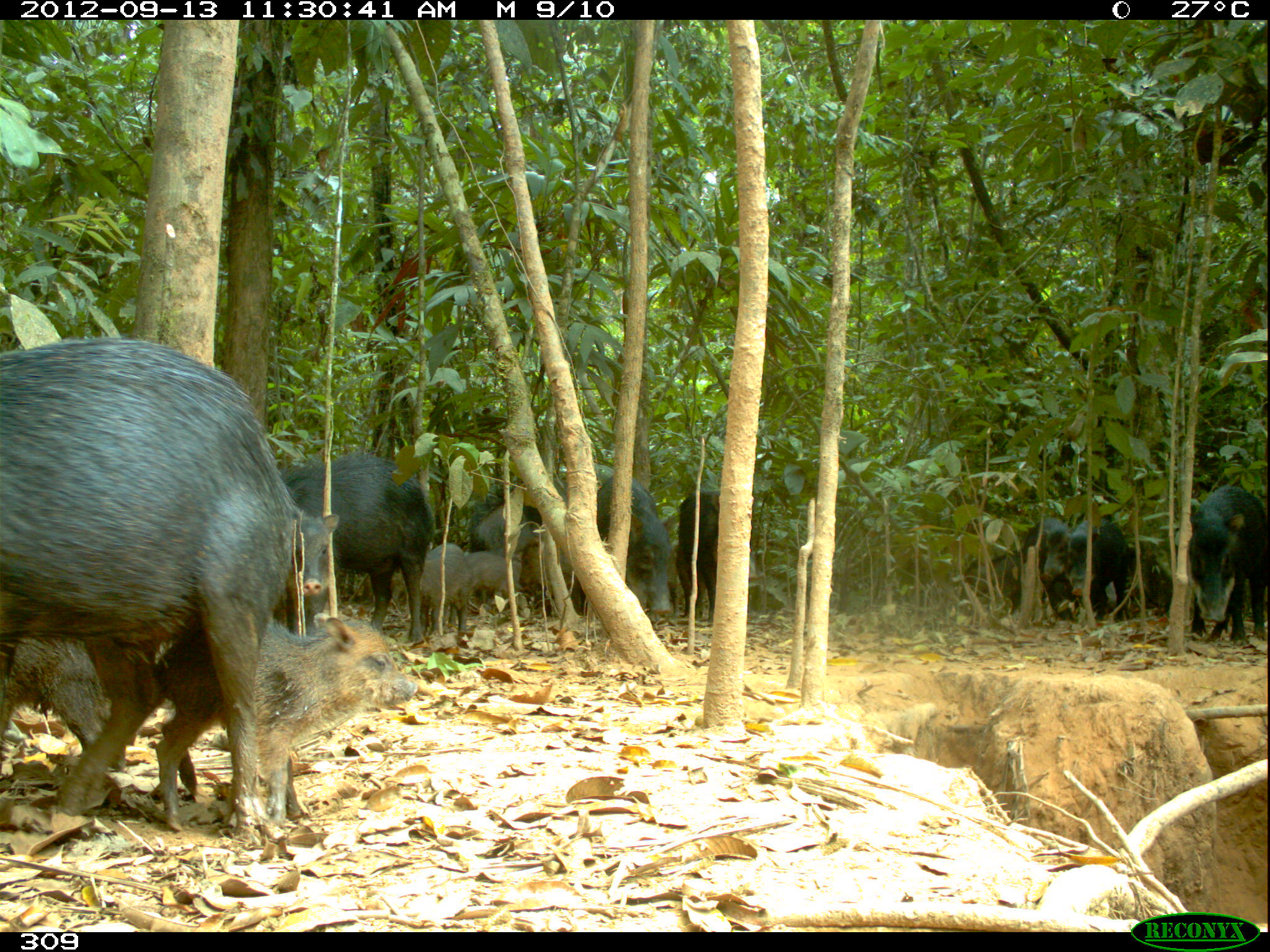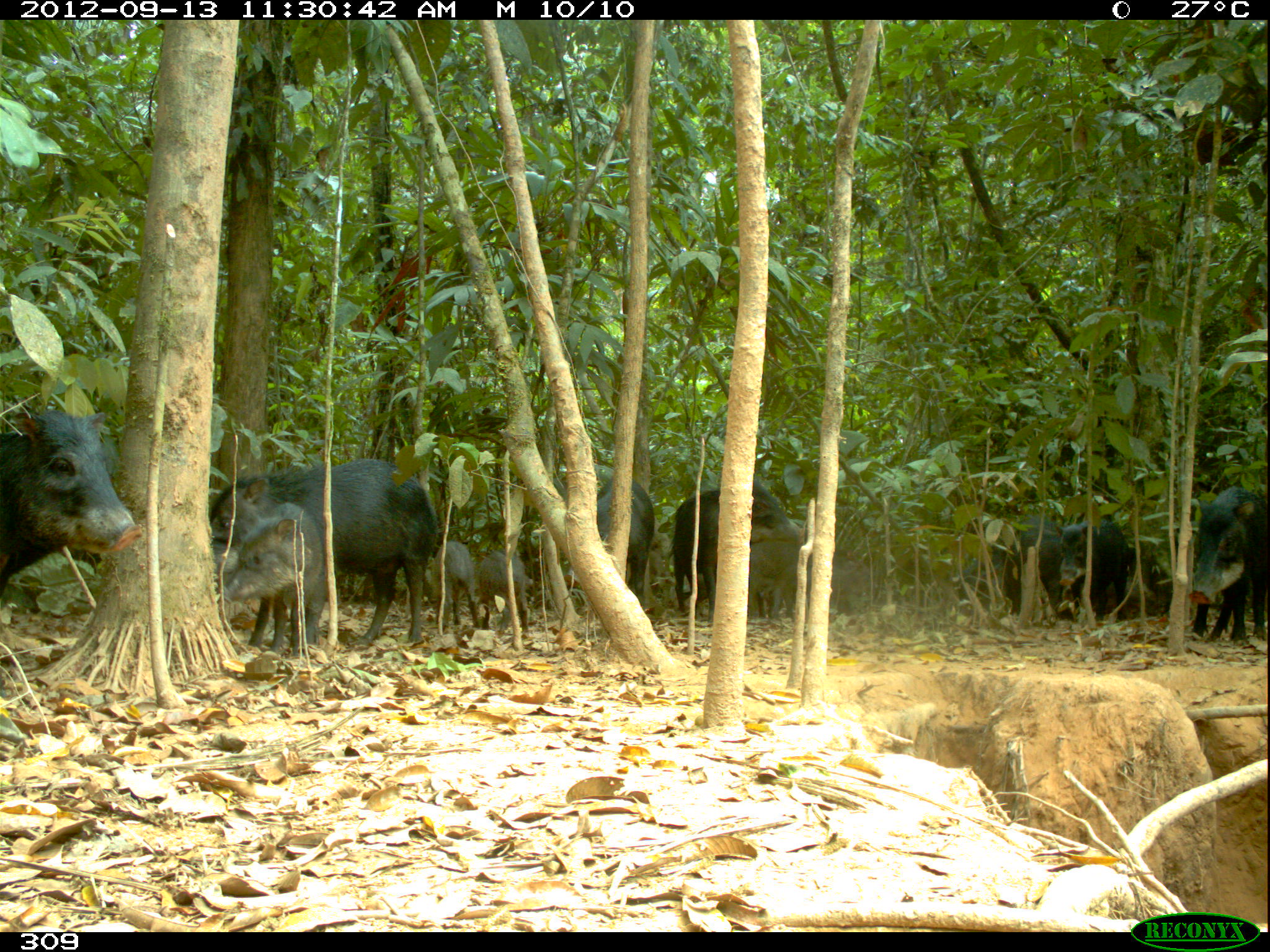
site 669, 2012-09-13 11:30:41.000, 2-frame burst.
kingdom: Animalia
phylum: Chordata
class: Mammalia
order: Artiodactyla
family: Tayassuidae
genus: Tayassu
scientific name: Tayassu pecari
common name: white-lipped peccary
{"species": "Tayassu pecari (white-lipped peccary)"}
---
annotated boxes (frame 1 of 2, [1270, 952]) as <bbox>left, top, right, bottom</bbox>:
tayassu pecari: <bbox>0, 336, 303, 835</bbox>; <bbox>153, 613, 415, 829</bbox>; <bbox>281, 452, 435, 638</bbox>; <bbox>2, 635, 108, 770</bbox>; <bbox>468, 476, 565, 616</bbox>; <bbox>1191, 483, 1266, 644</bbox>; <bbox>593, 465, 673, 615</bbox>; <bbox>1067, 515, 1129, 623</bbox>; <bbox>676, 488, 720, 623</bbox>; <bbox>295, 511, 340, 617</bbox>; <bbox>961, 548, 1027, 613</bbox>; <bbox>1022, 511, 1071, 596</bbox>; <bbox>420, 542, 464, 635</bbox>; <bbox>467, 548, 524, 612</bbox>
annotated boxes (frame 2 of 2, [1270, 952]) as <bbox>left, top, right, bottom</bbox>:
tayassu pecari: <bbox>212, 456, 437, 651</bbox>; <bbox>0, 409, 138, 589</bbox>; <bbox>670, 480, 799, 618</bbox>; <bbox>221, 501, 327, 649</bbox>; <bbox>1187, 484, 1267, 644</bbox>; <bbox>565, 478, 652, 602</bbox>; <bbox>964, 513, 1057, 607</bbox>; <bbox>1059, 512, 1131, 623</bbox>; <bbox>430, 537, 479, 629</bbox>; <bbox>475, 547, 524, 632</bbox>; <bbox>750, 539, 796, 614</bbox>